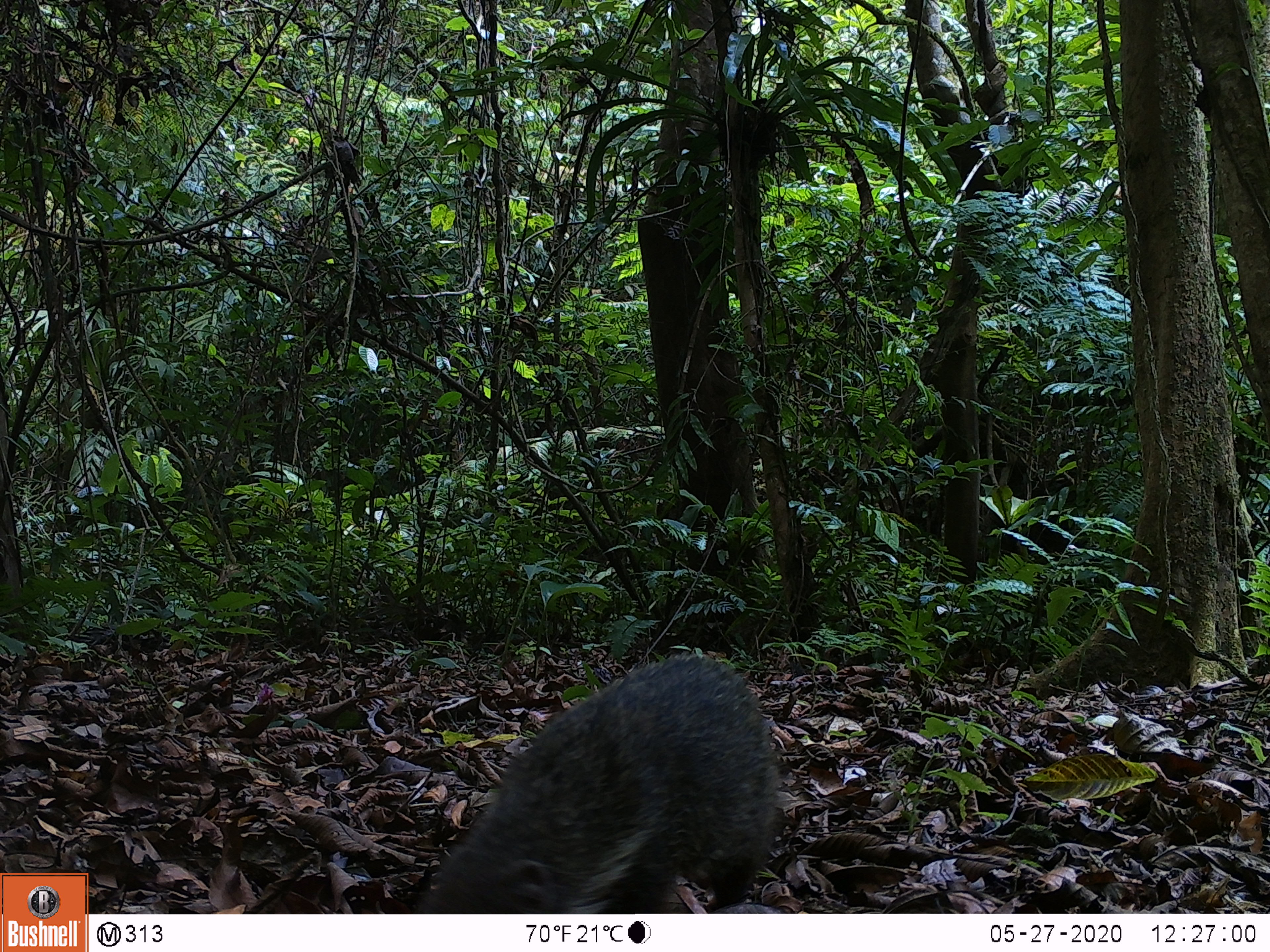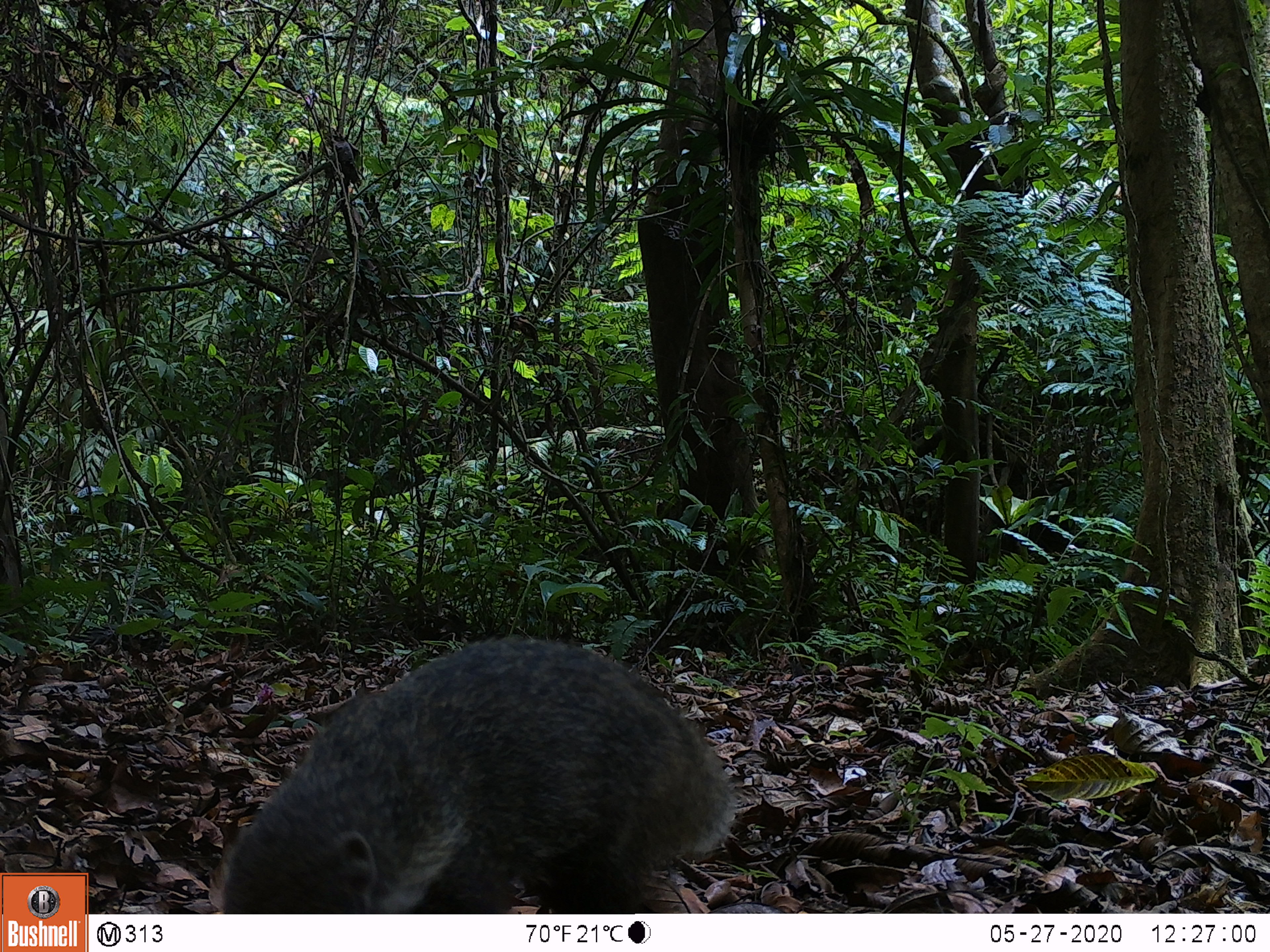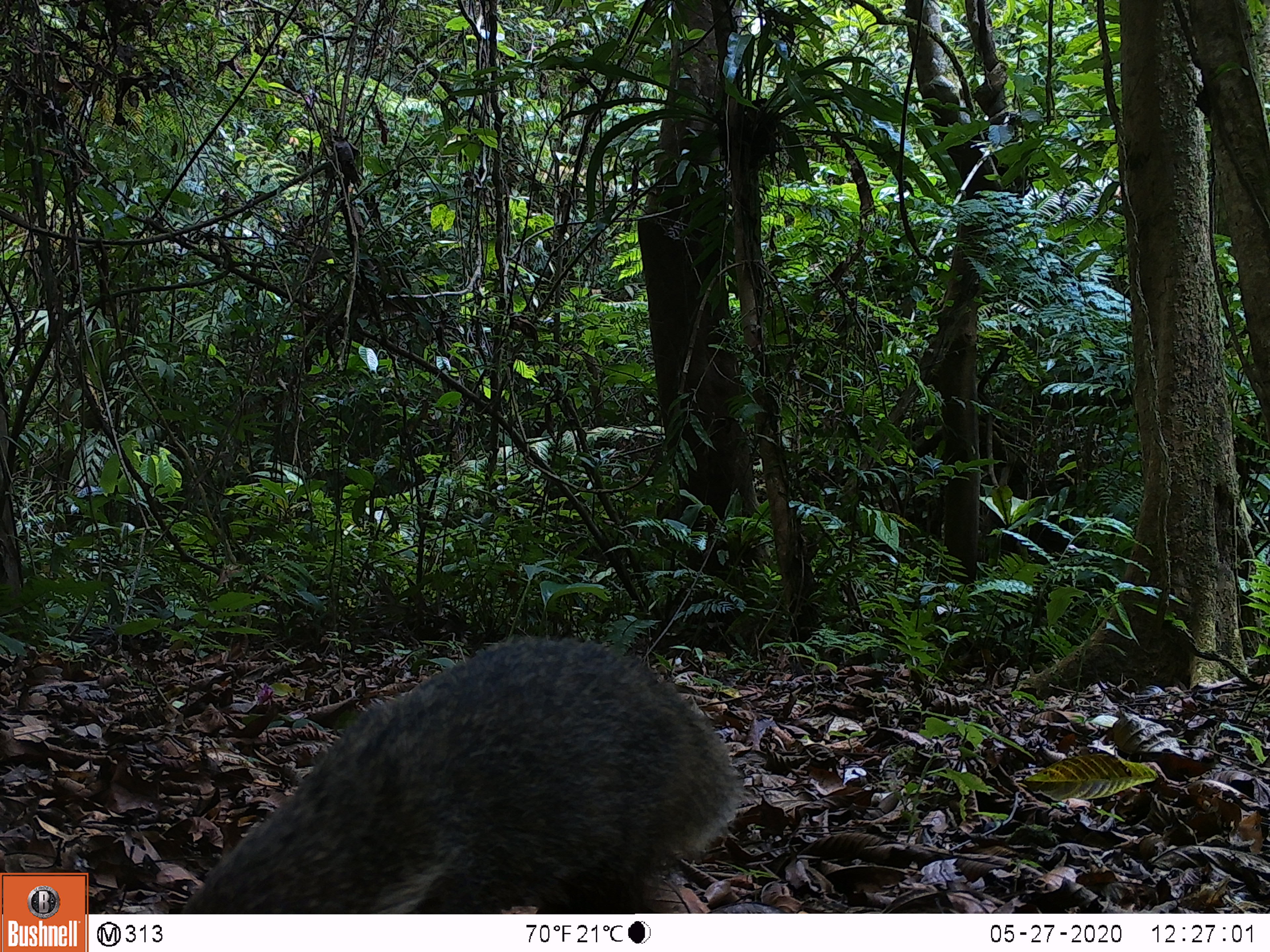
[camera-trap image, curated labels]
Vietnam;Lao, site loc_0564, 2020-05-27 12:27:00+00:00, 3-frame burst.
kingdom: Animalia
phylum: Chordata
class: Mammalia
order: Carnivora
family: Herpestidae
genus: Urva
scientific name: Urva urva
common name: crab-eating mongoose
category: crab eating mongoose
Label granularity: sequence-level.